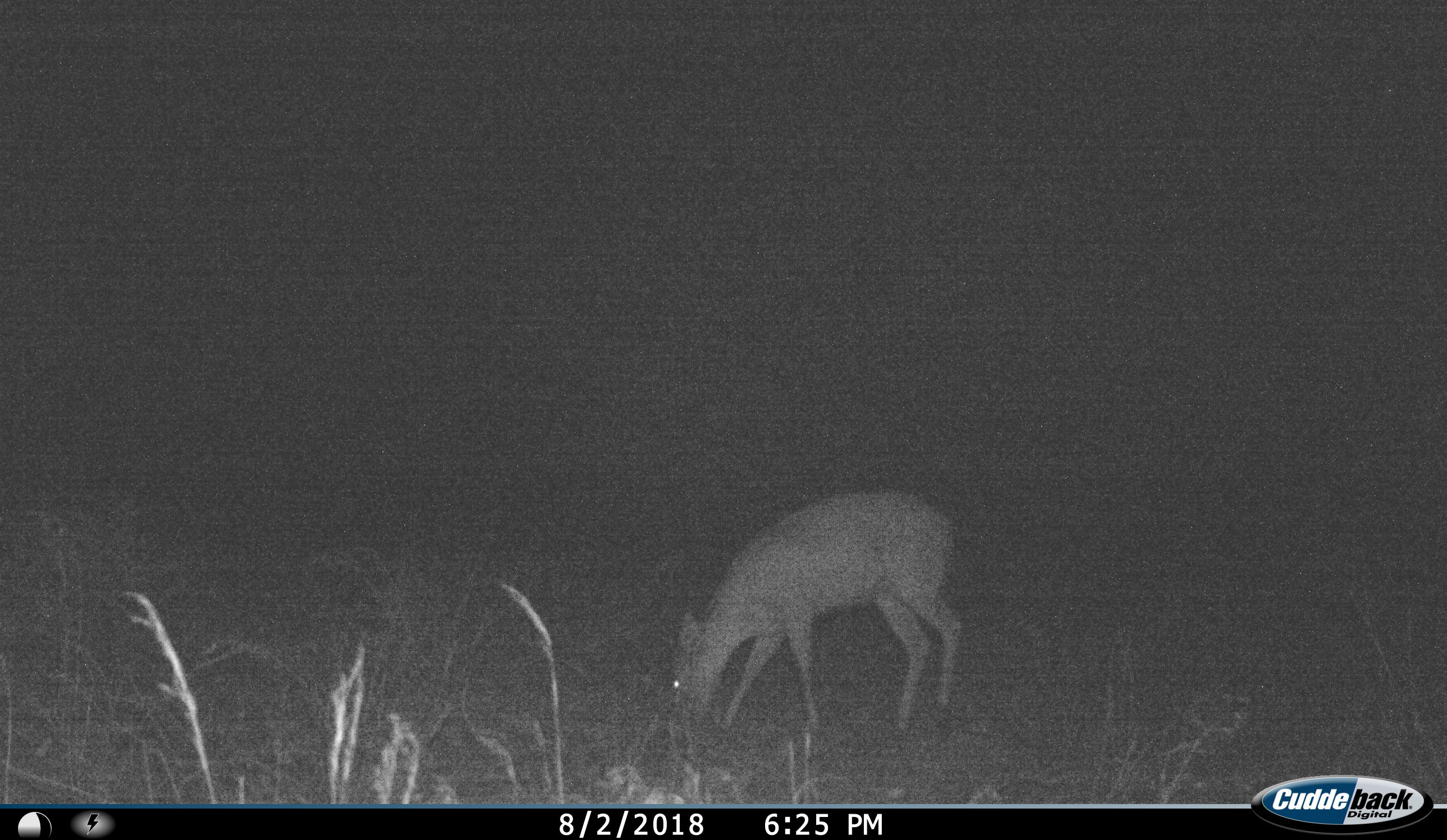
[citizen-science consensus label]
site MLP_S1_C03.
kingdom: Animalia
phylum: Chordata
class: Mammalia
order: Artiodactyla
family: Bovidae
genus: Sylvicapra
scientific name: Sylvicapra grimmia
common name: common duiker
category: duikercommongrey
Duikercommongrey (common duiker) (Sylvicapra grimmia), count 1. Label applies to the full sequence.